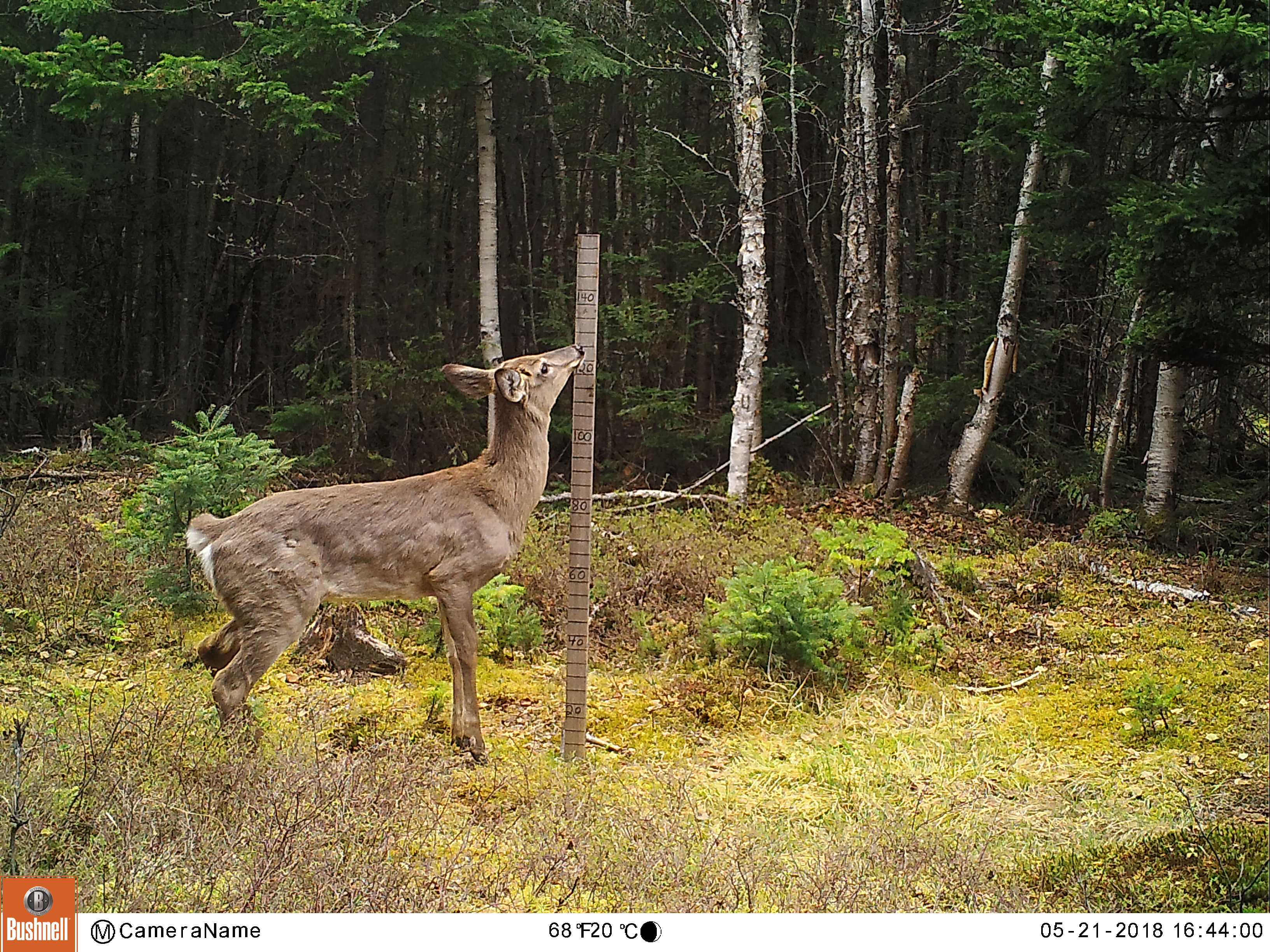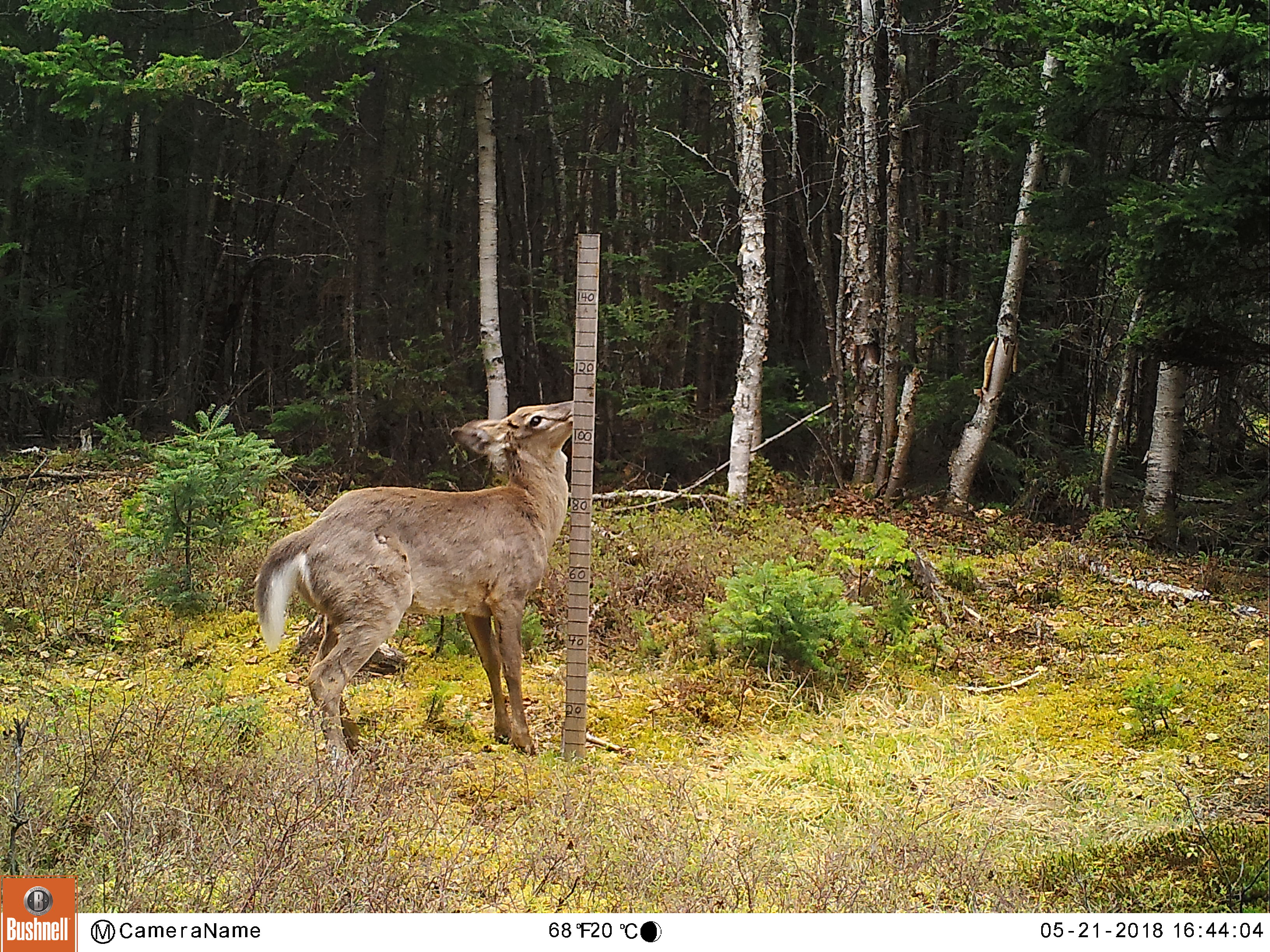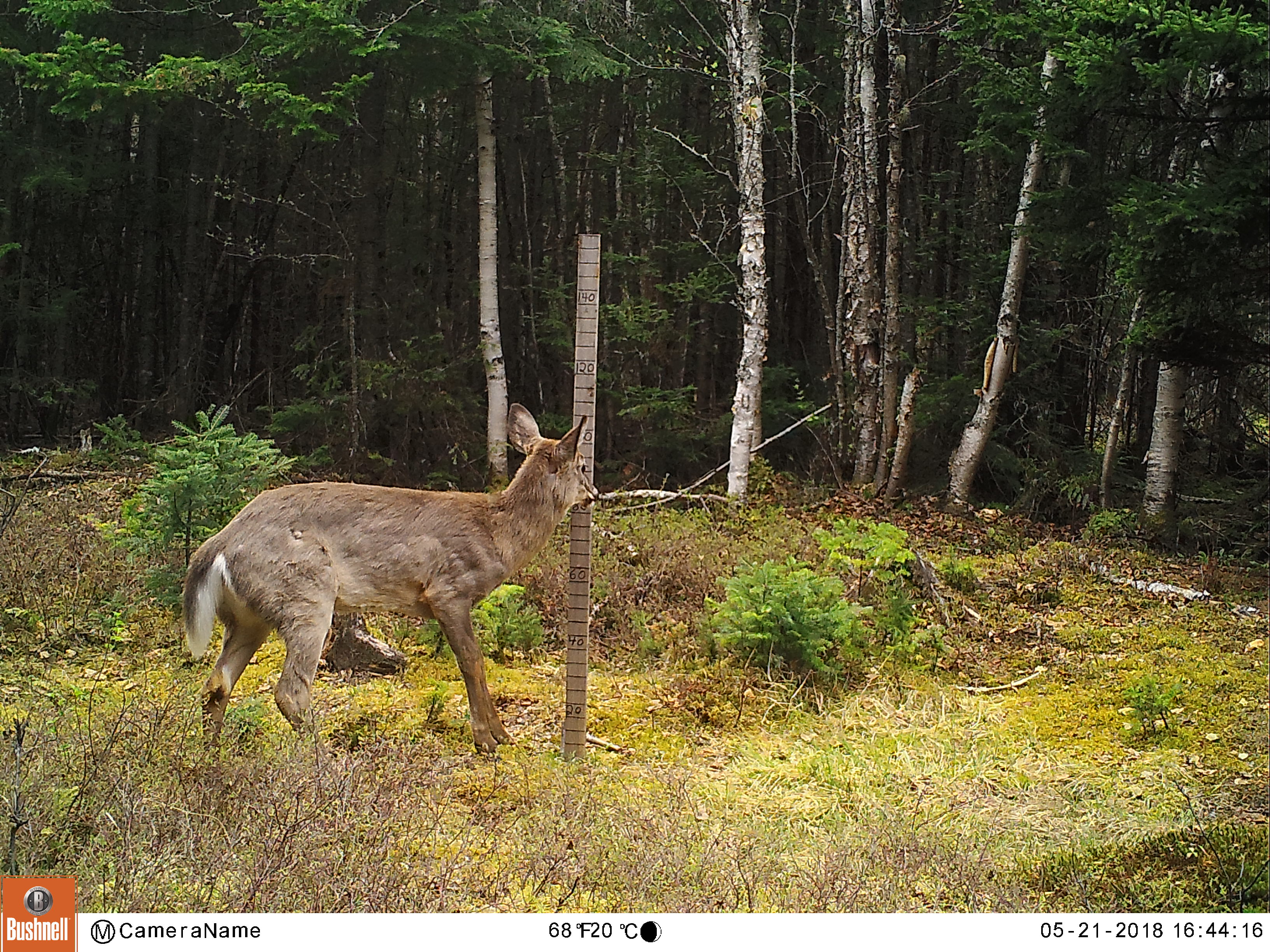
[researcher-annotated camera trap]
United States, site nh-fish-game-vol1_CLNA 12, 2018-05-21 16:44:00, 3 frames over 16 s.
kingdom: Animalia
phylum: Chordata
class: Mammalia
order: Artiodactyla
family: Cervidae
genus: Odocoileus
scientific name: Odocoileus virginianus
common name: white-tailed deer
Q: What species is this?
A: White-tailed deer (Odocoileus virginianus).